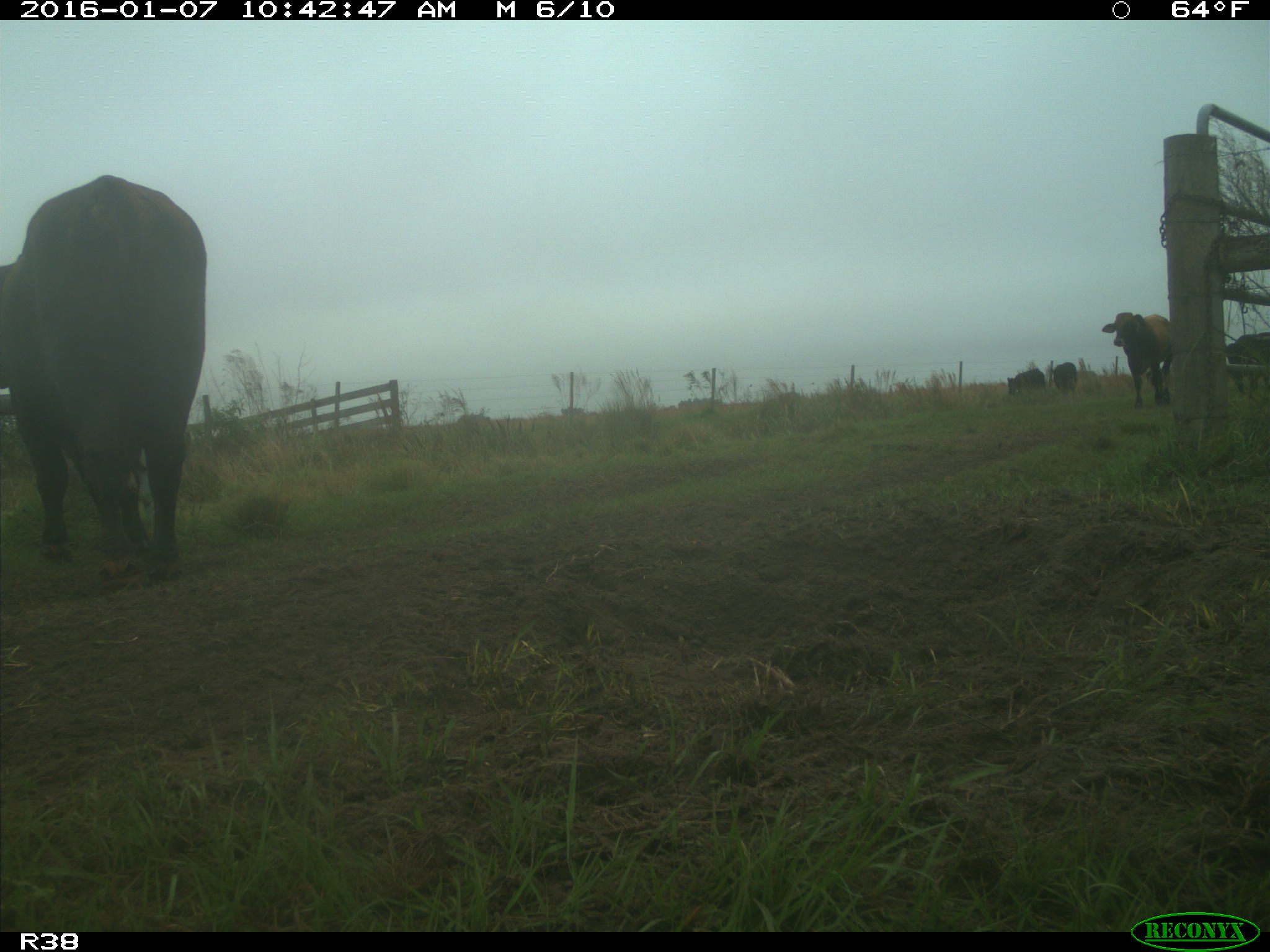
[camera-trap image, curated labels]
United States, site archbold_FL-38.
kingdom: Animalia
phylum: Chordata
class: Mammalia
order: Artiodactyla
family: Bovidae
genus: Bos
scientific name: Bos taurus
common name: domestic cow